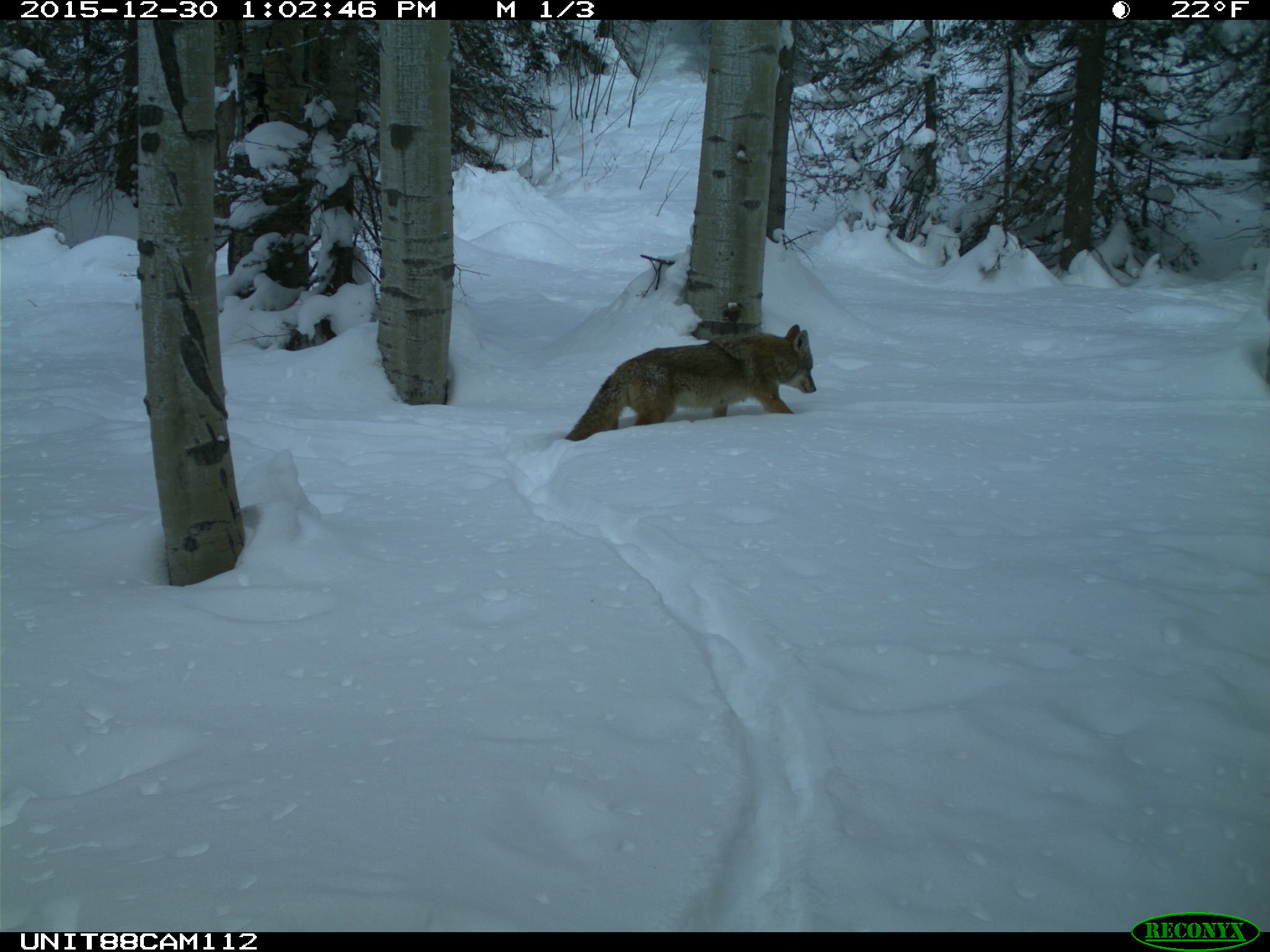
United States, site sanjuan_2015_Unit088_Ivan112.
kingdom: Animalia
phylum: Chordata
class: Mammalia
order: Carnivora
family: Canidae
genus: Canis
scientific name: Canis latrans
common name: coyote